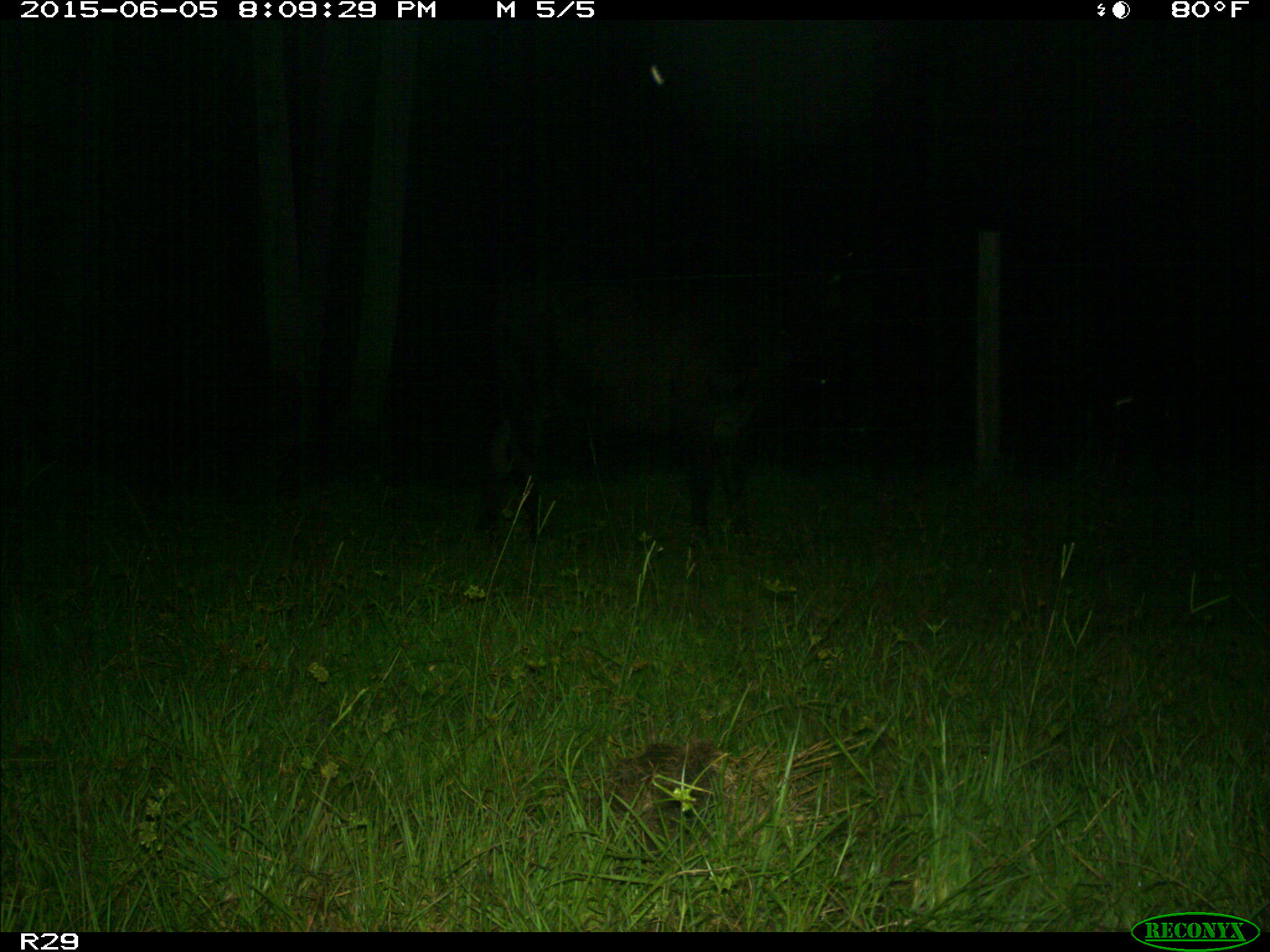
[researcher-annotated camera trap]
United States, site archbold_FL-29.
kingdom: Animalia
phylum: Chordata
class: Mammalia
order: Artiodactyla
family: Bovidae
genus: Bos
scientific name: Bos taurus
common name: domestic cow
Bos taurus (domestic cow).